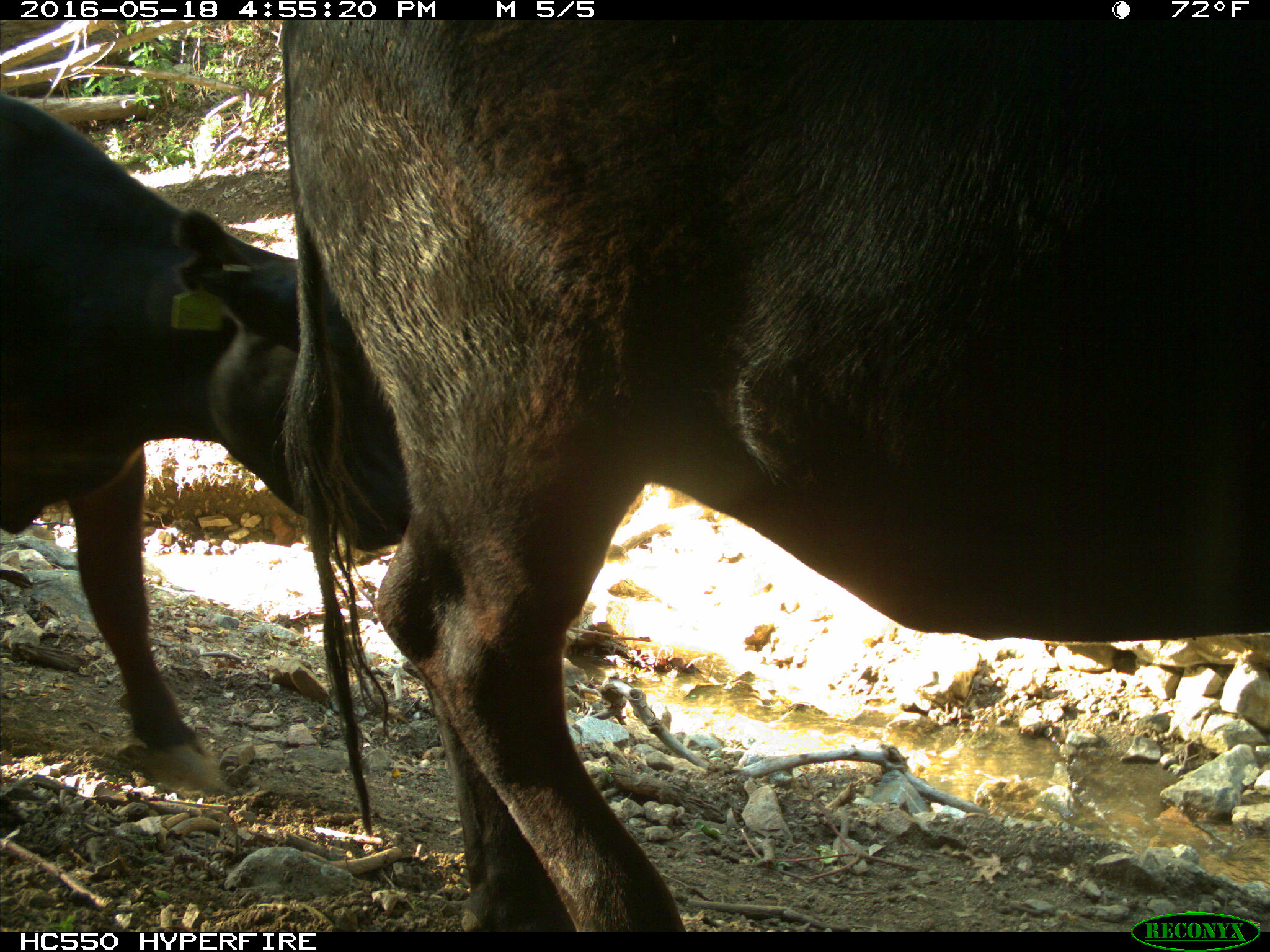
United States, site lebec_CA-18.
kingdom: Animalia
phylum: Chordata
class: Mammalia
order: Artiodactyla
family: Bovidae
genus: Bos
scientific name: Bos taurus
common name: domestic cow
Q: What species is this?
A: Bos taurus (domestic cow).